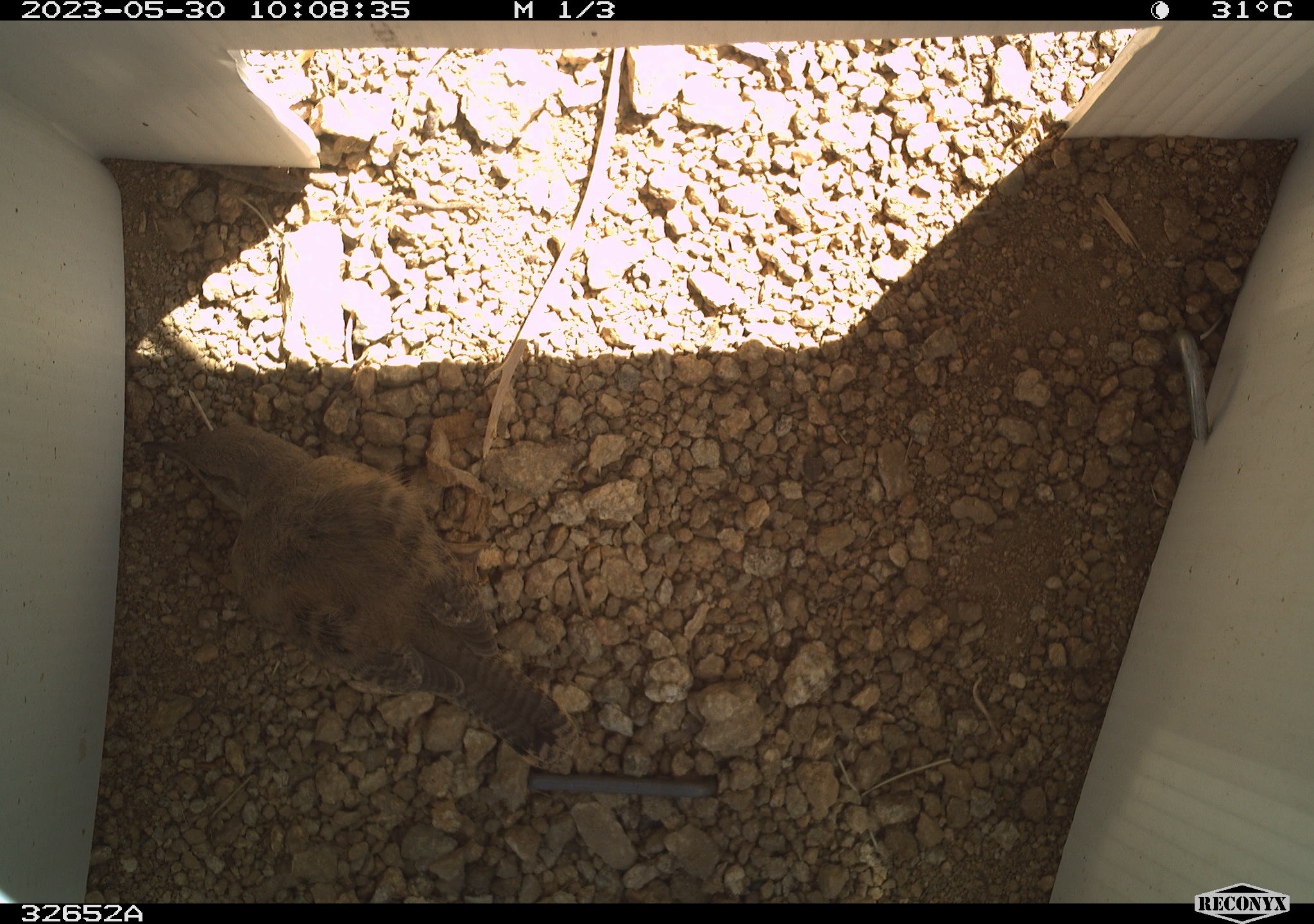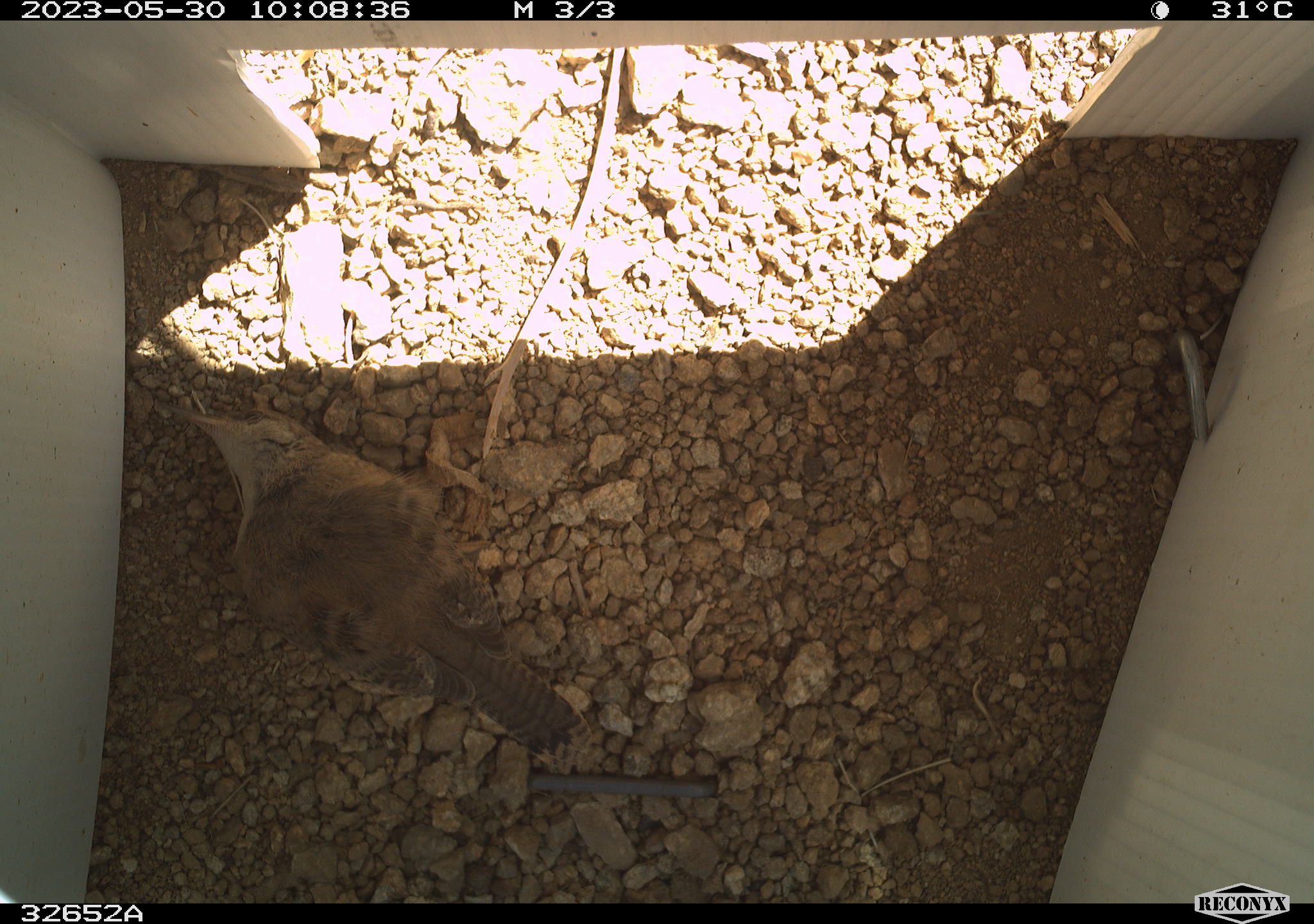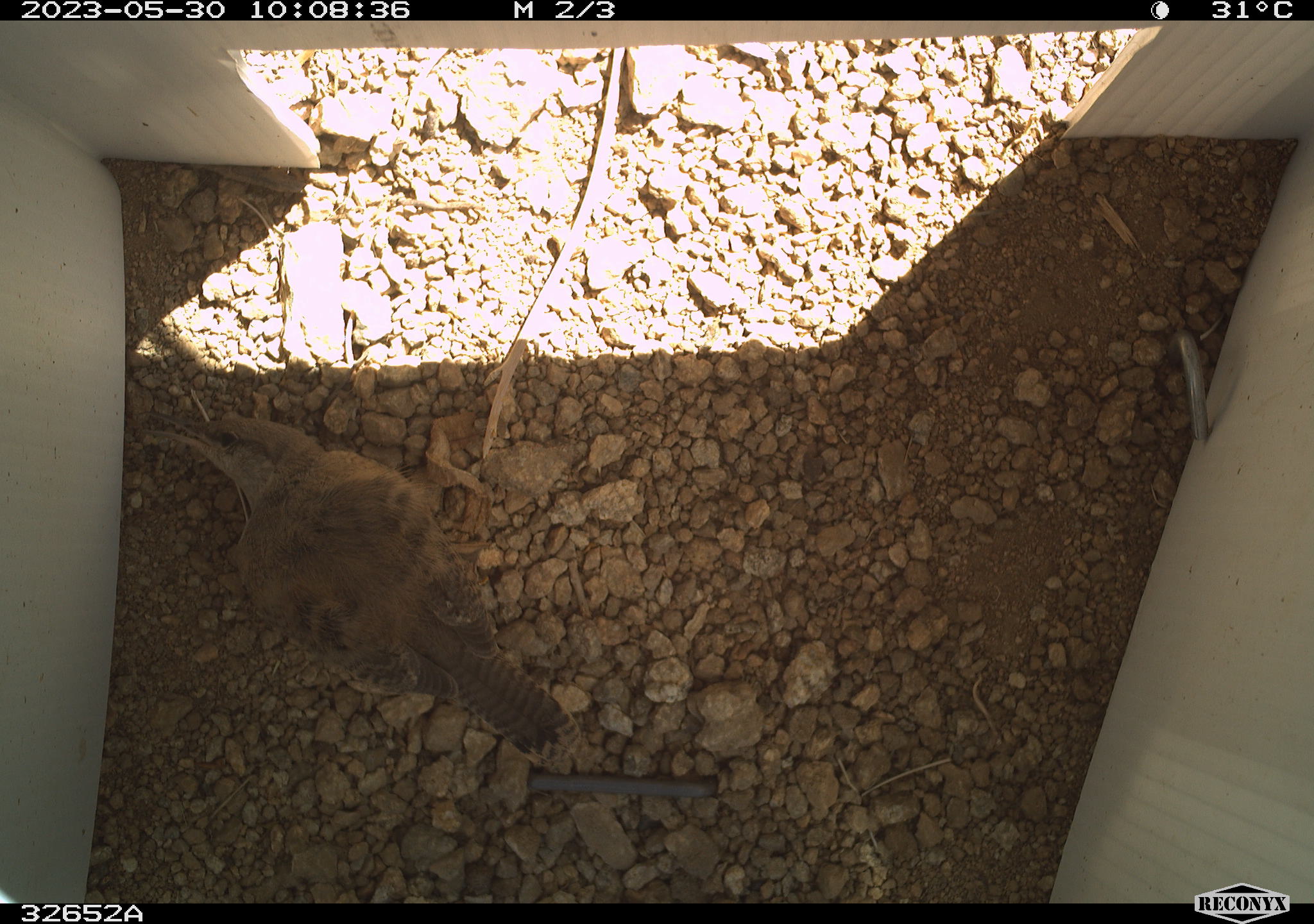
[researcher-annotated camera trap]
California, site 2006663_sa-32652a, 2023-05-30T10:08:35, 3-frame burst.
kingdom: Animalia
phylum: Chordata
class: Aves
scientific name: Aves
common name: bird